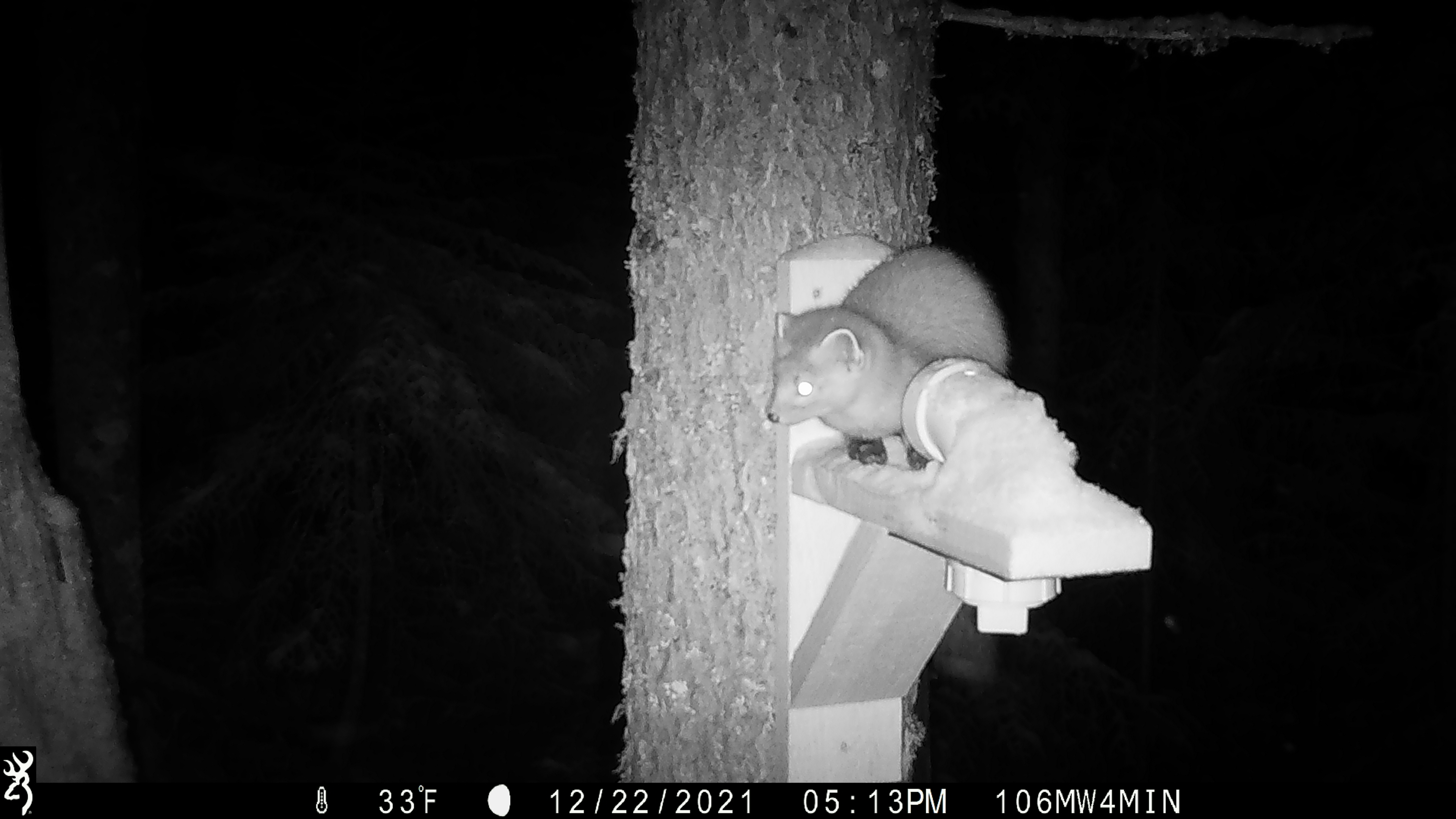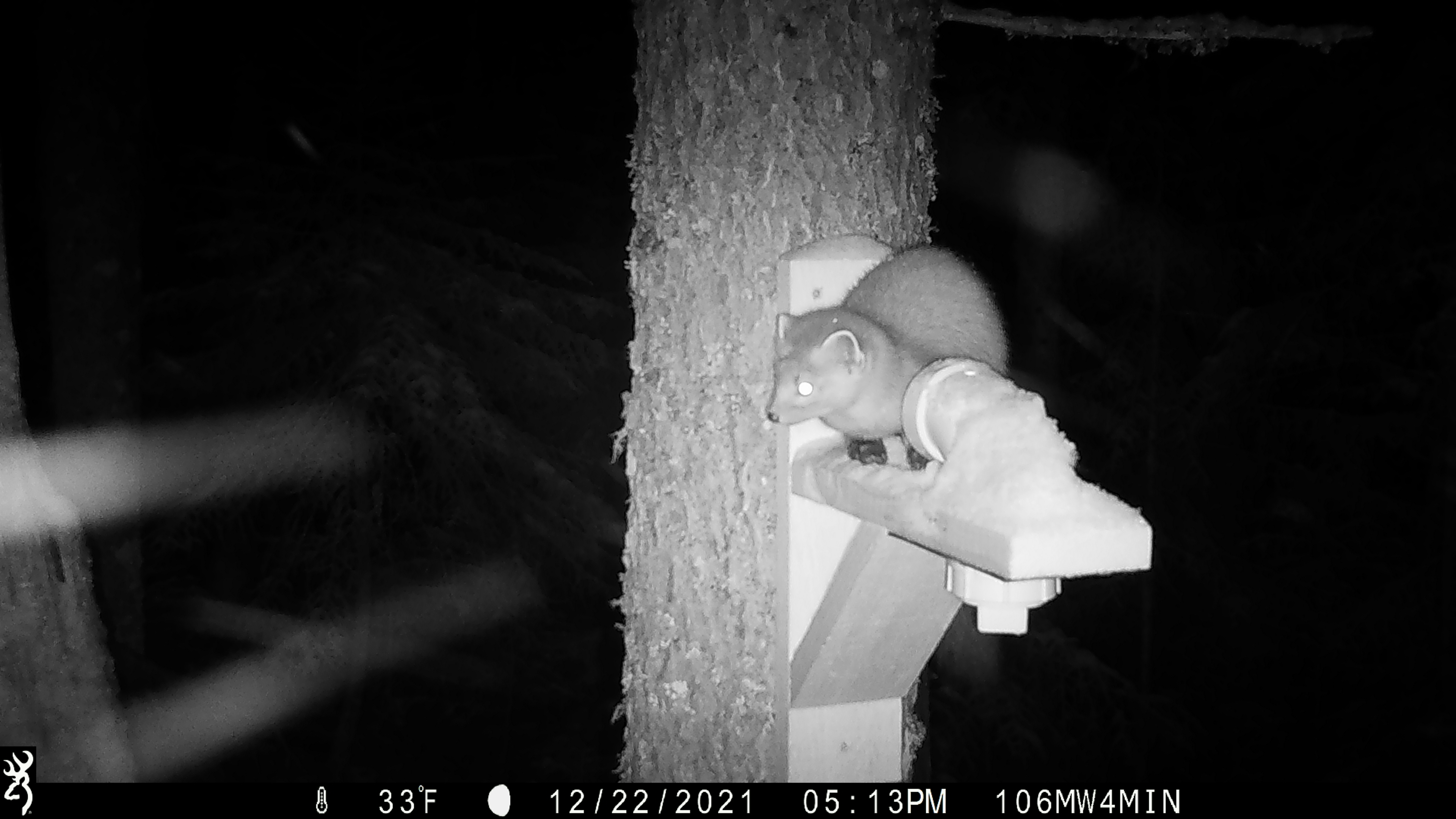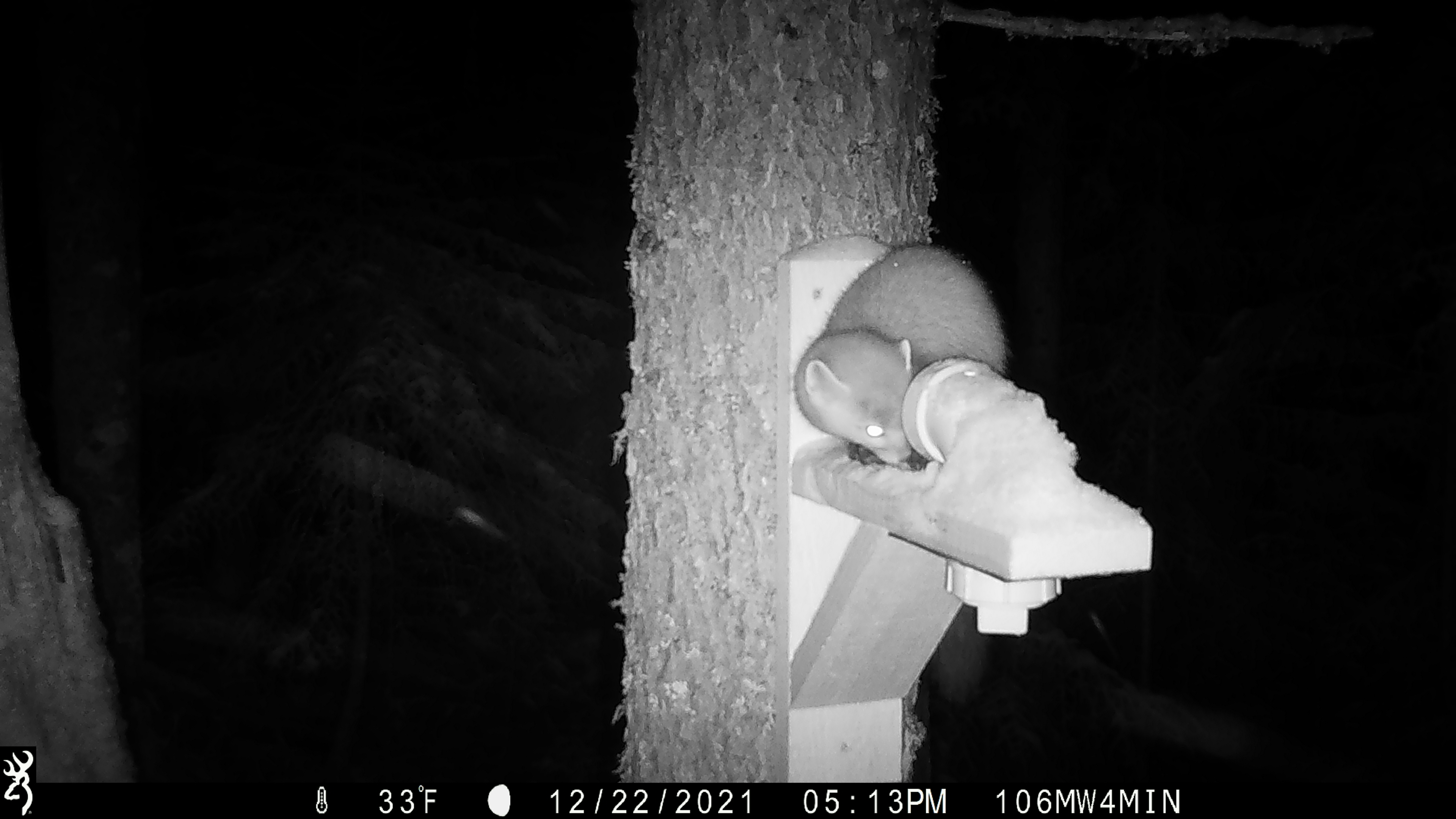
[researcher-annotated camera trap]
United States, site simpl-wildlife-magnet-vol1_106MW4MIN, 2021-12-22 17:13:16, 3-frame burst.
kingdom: Animalia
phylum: Chordata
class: Mammalia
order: Carnivora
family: Mustelidae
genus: Martes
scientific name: Martes americana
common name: american marten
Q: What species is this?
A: American marten (Martes americana).